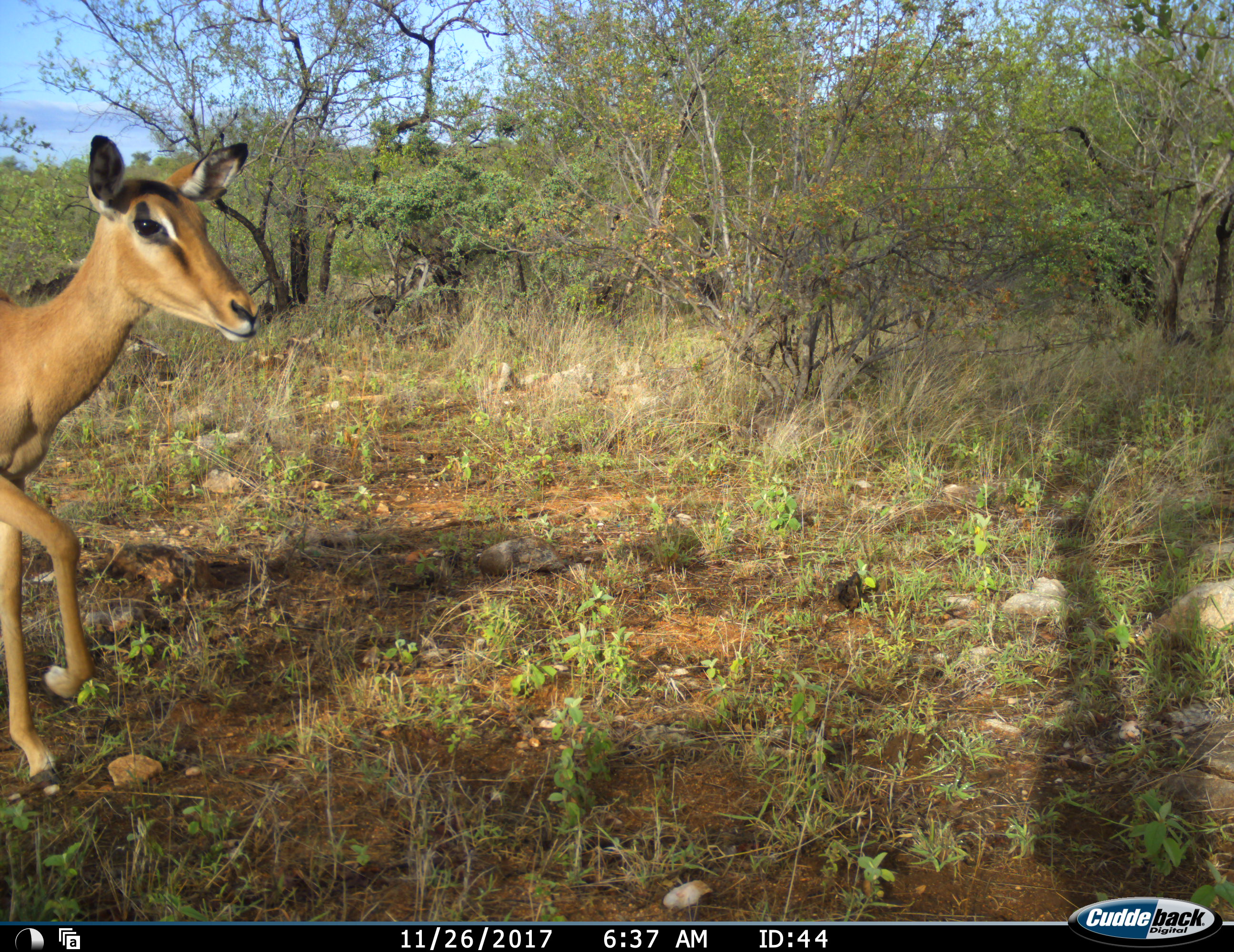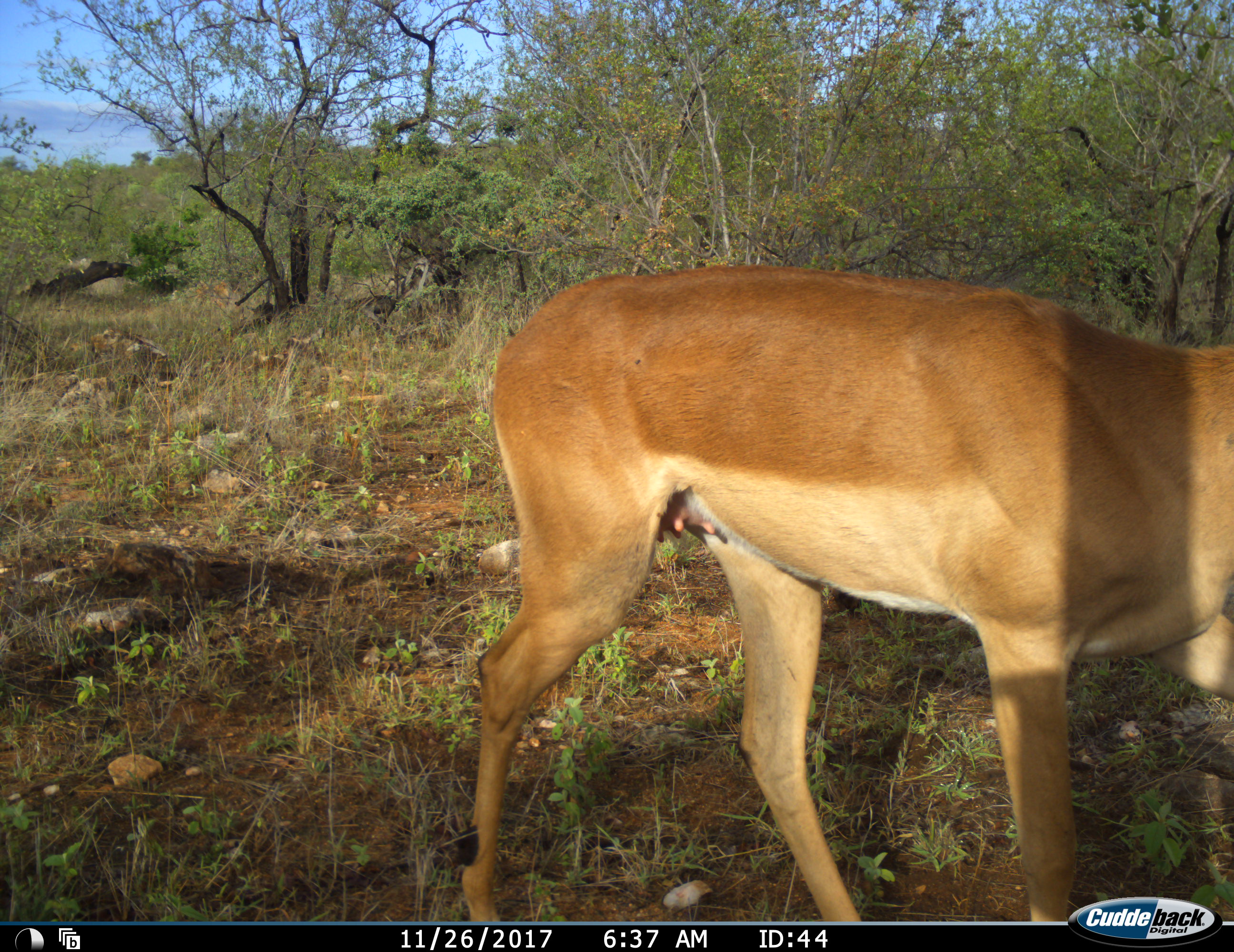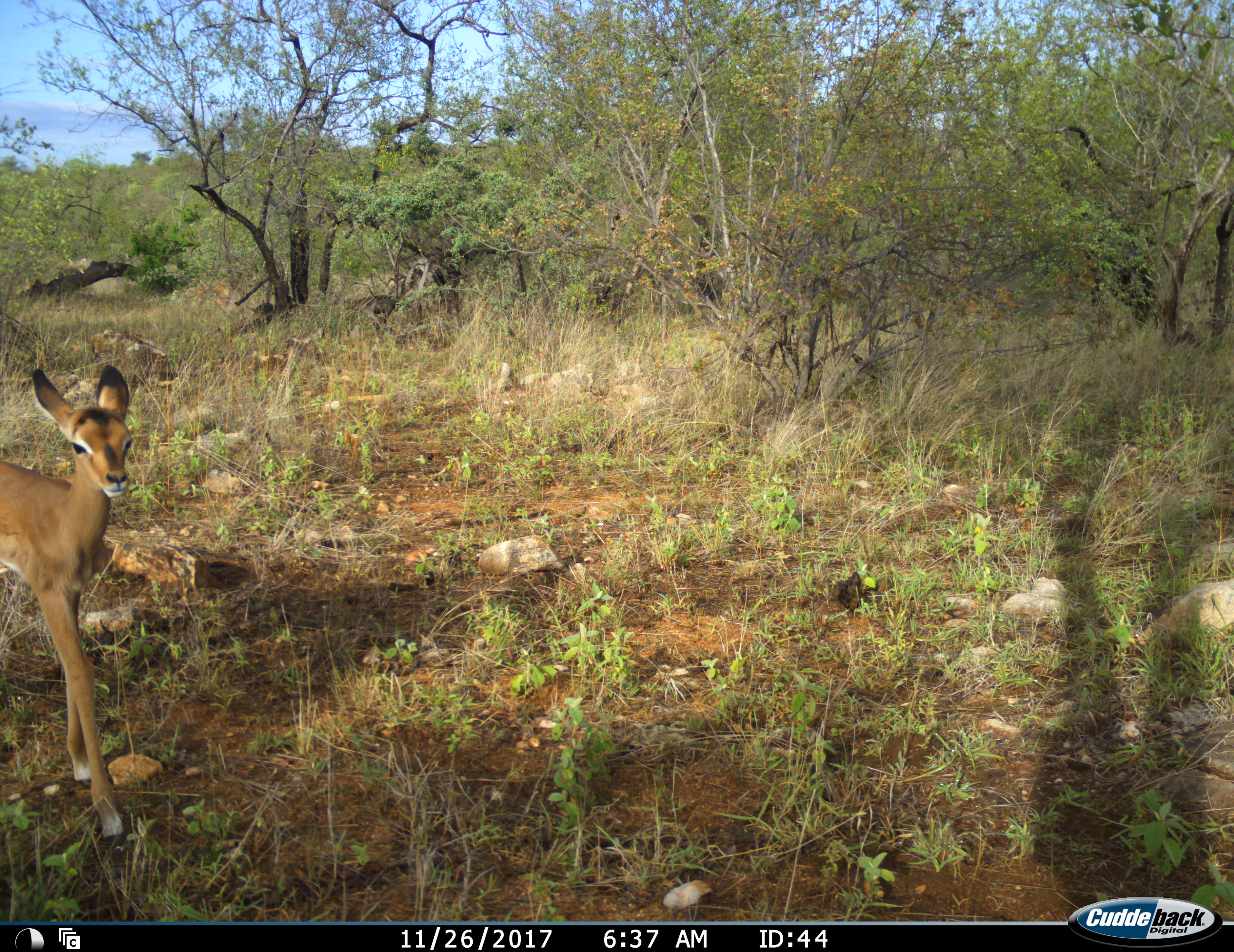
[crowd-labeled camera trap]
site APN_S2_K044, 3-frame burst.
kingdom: Animalia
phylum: Chordata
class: Mammalia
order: Artiodactyla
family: Bovidae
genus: Aepyceros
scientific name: Aepyceros melampus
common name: impala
Impala (Aepyceros melampus), count 2. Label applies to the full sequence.